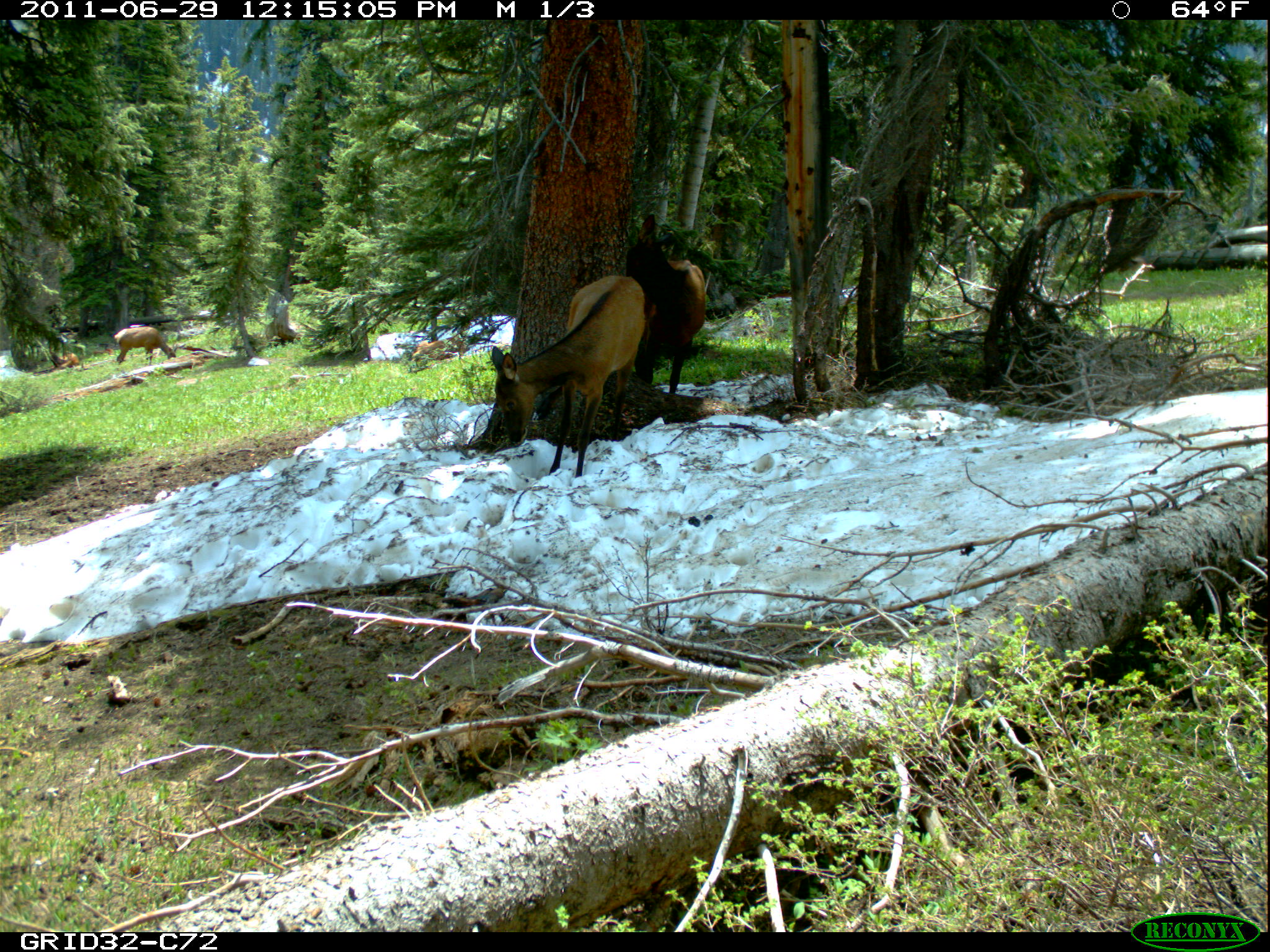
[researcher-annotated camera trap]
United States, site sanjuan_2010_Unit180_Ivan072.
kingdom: Animalia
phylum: Chordata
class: Mammalia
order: Artiodactyla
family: Cervidae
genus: Cervus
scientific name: Cervus elaphus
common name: red deer